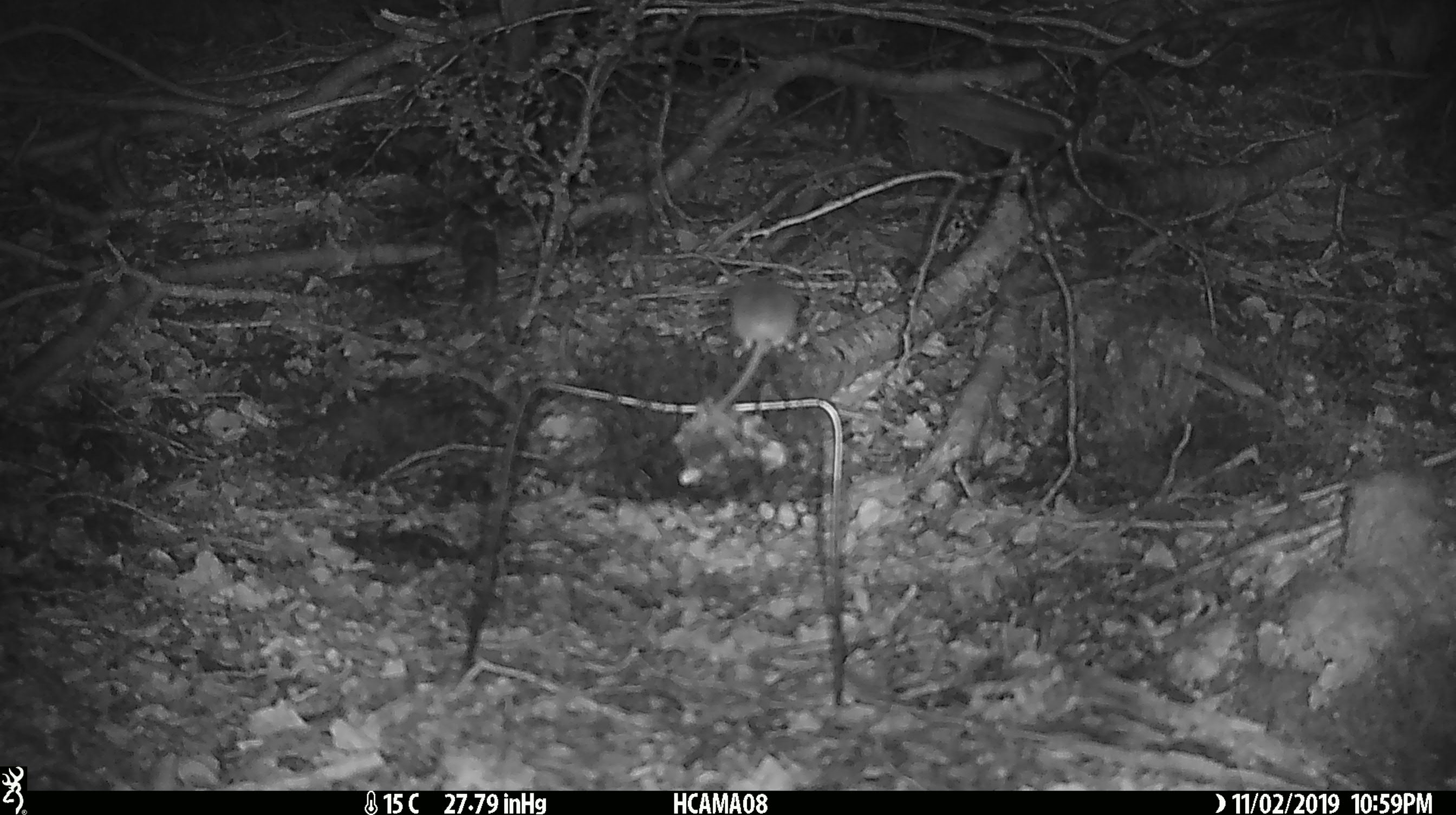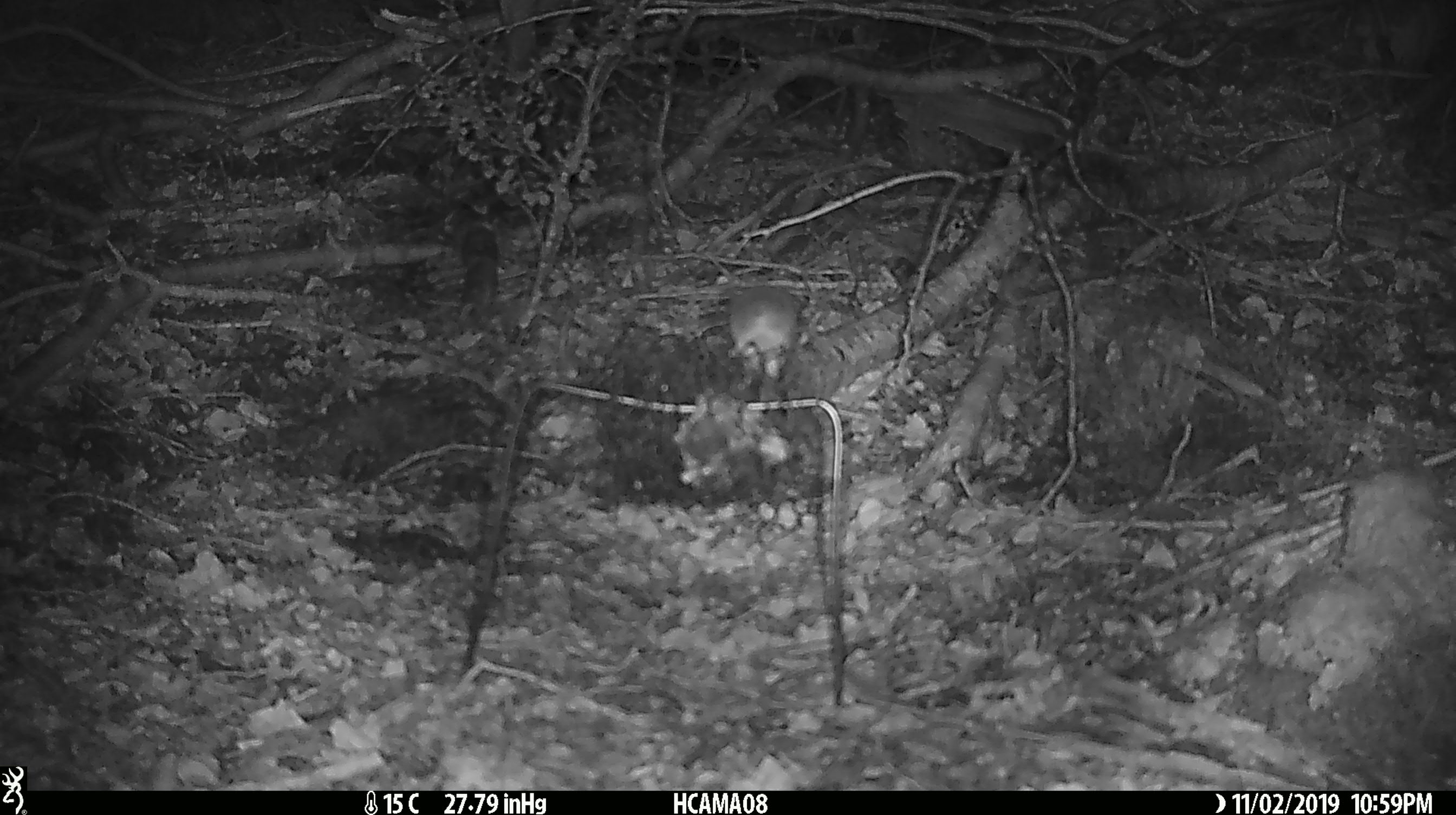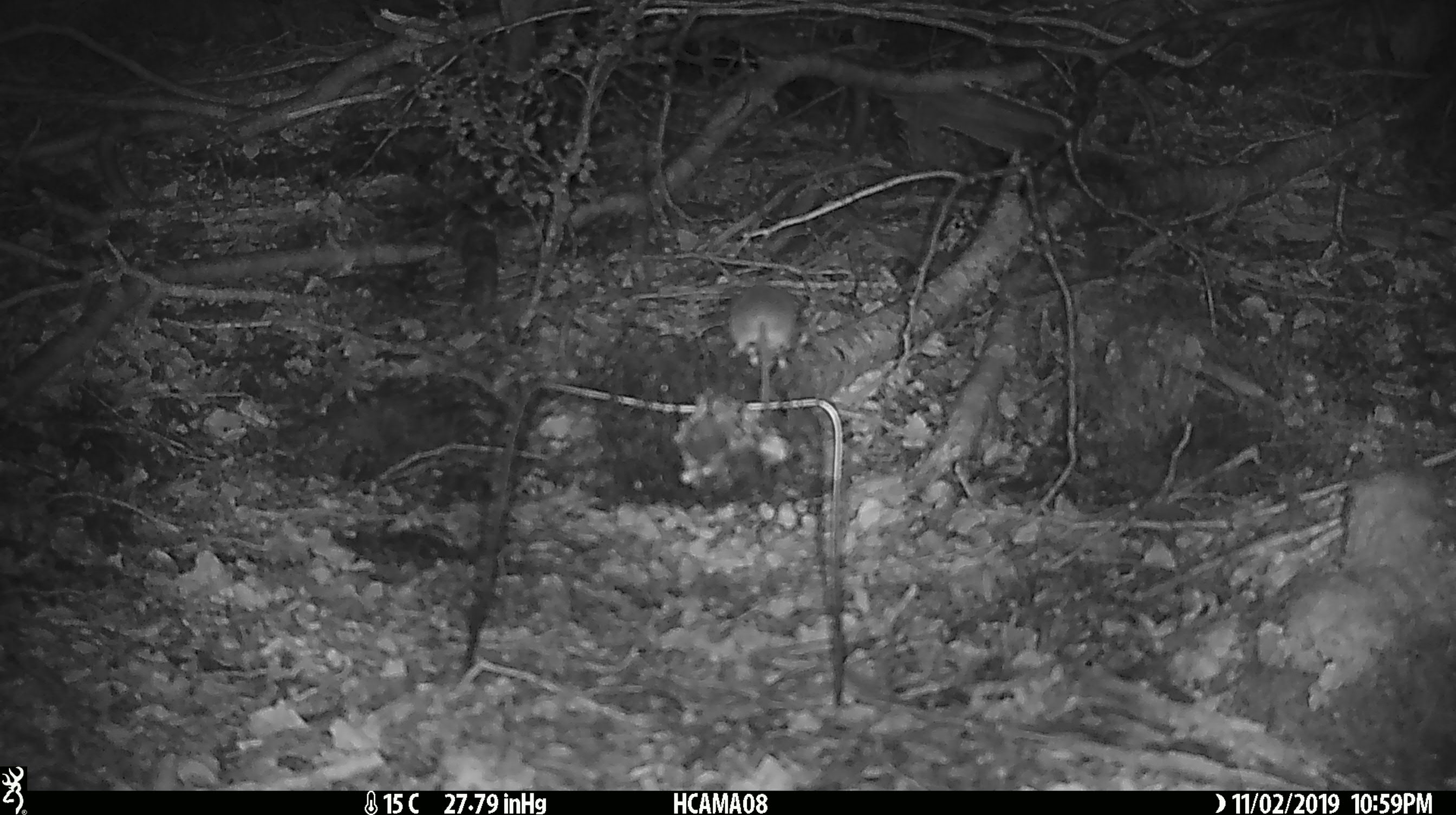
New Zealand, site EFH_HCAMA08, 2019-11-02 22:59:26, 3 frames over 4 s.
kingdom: Animalia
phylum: Chordata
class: Mammalia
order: Rodentia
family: Muridae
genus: Mus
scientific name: Mus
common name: mouse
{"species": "mouse (Mus)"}